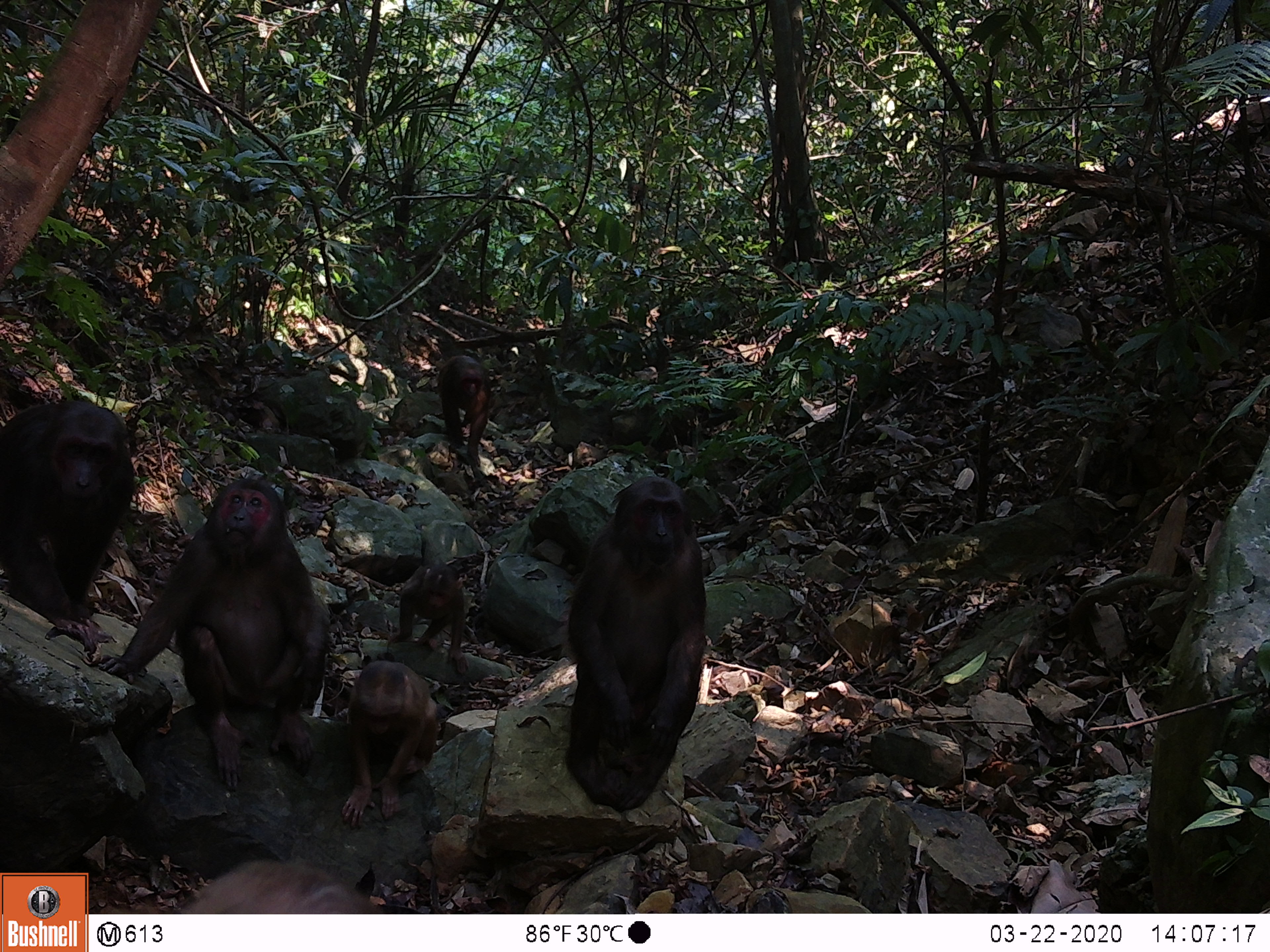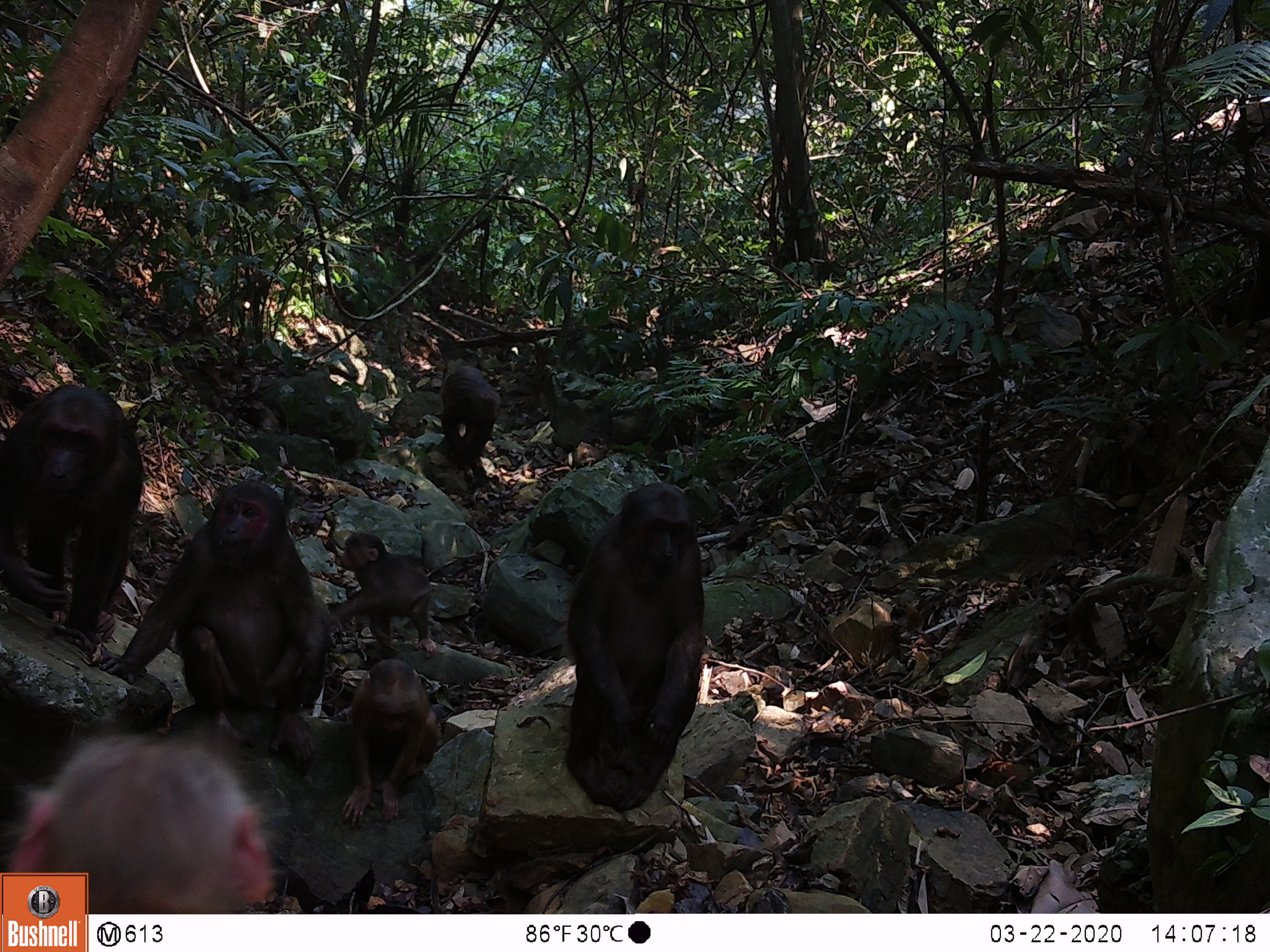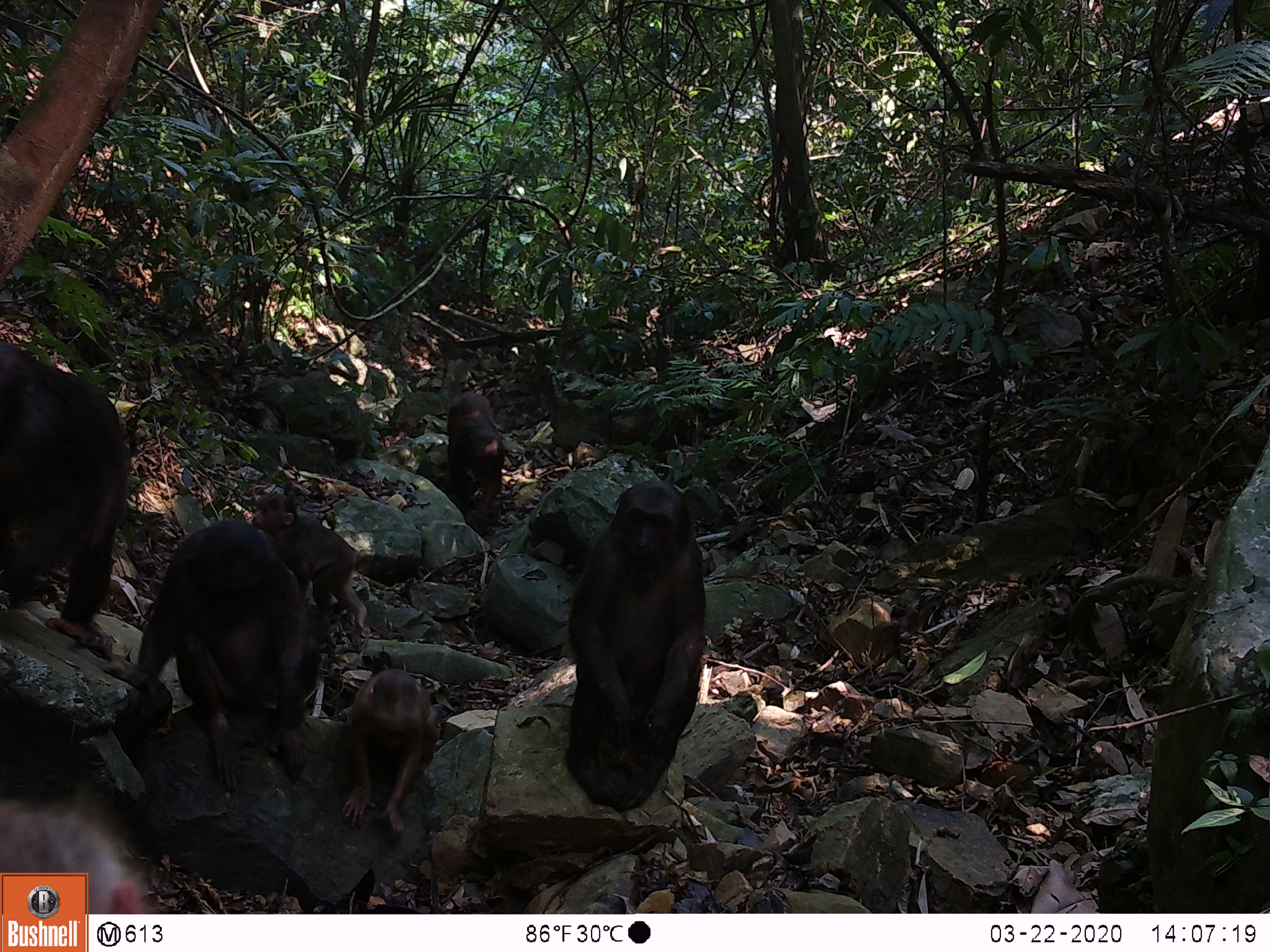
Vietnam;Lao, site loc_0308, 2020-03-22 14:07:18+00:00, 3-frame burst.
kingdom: Animalia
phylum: Chordata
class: Mammalia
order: Primates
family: Cercopithecidae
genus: Macaca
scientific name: Macaca arctoides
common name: stump-tailed macaque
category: stump tailed macaque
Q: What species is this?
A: Stump tailed macaque (stump-tailed macaque) (Macaca arctoides).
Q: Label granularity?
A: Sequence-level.